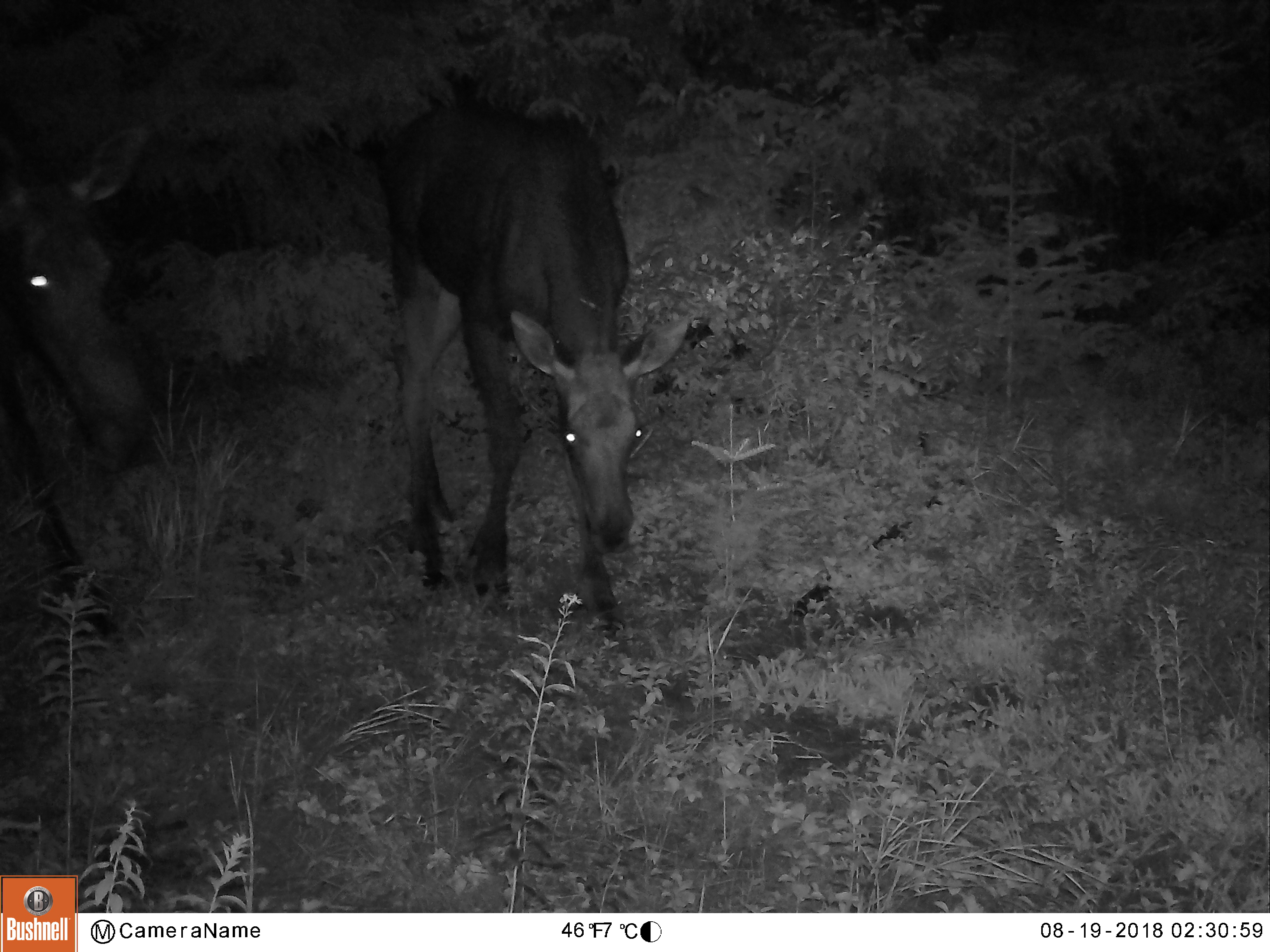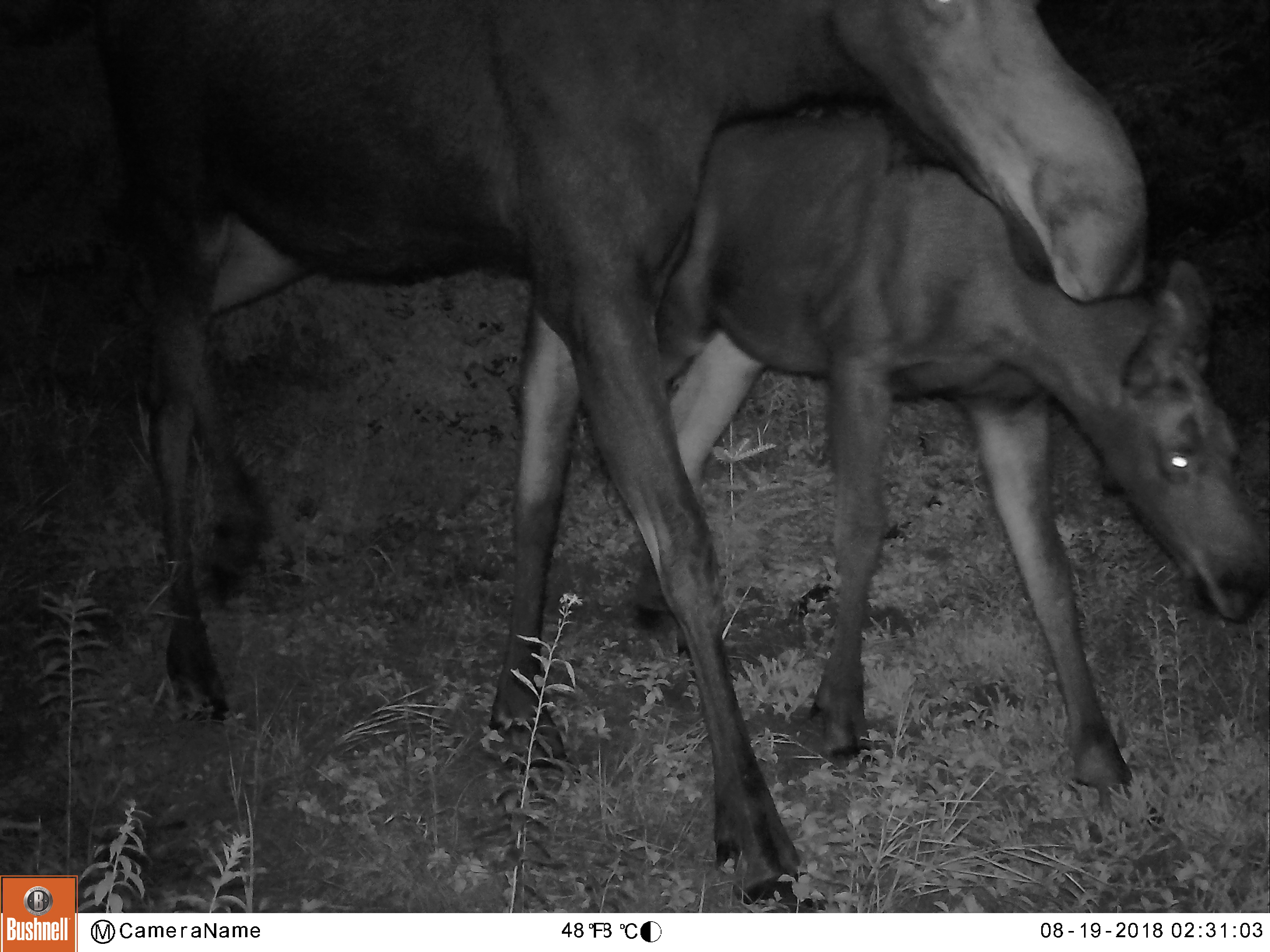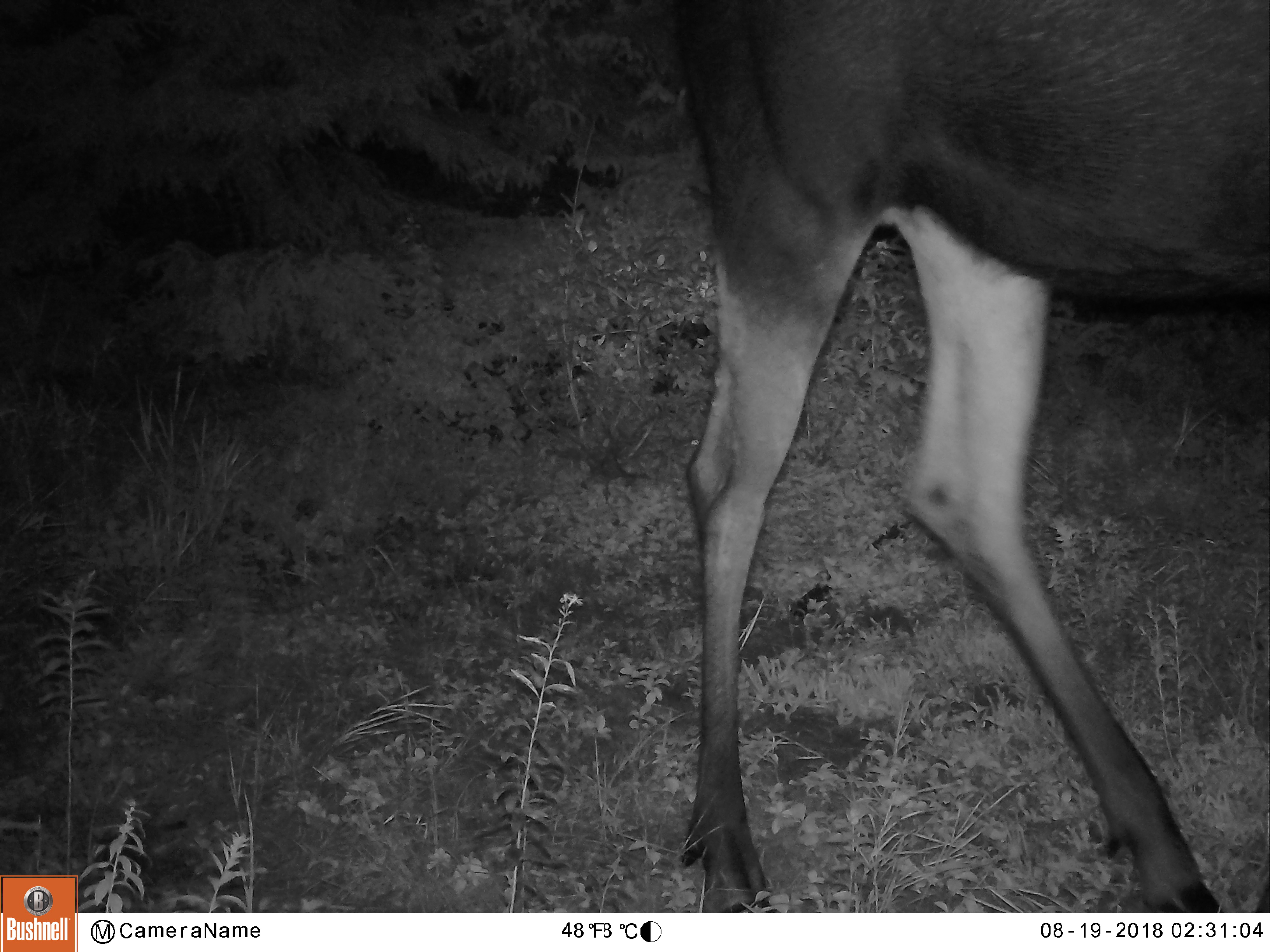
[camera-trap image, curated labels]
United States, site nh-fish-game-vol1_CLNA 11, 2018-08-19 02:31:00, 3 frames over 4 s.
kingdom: Animalia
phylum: Chordata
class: Mammalia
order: Artiodactyla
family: Cervidae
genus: Alces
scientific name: Alces alces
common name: moose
Moose (Alces alces).